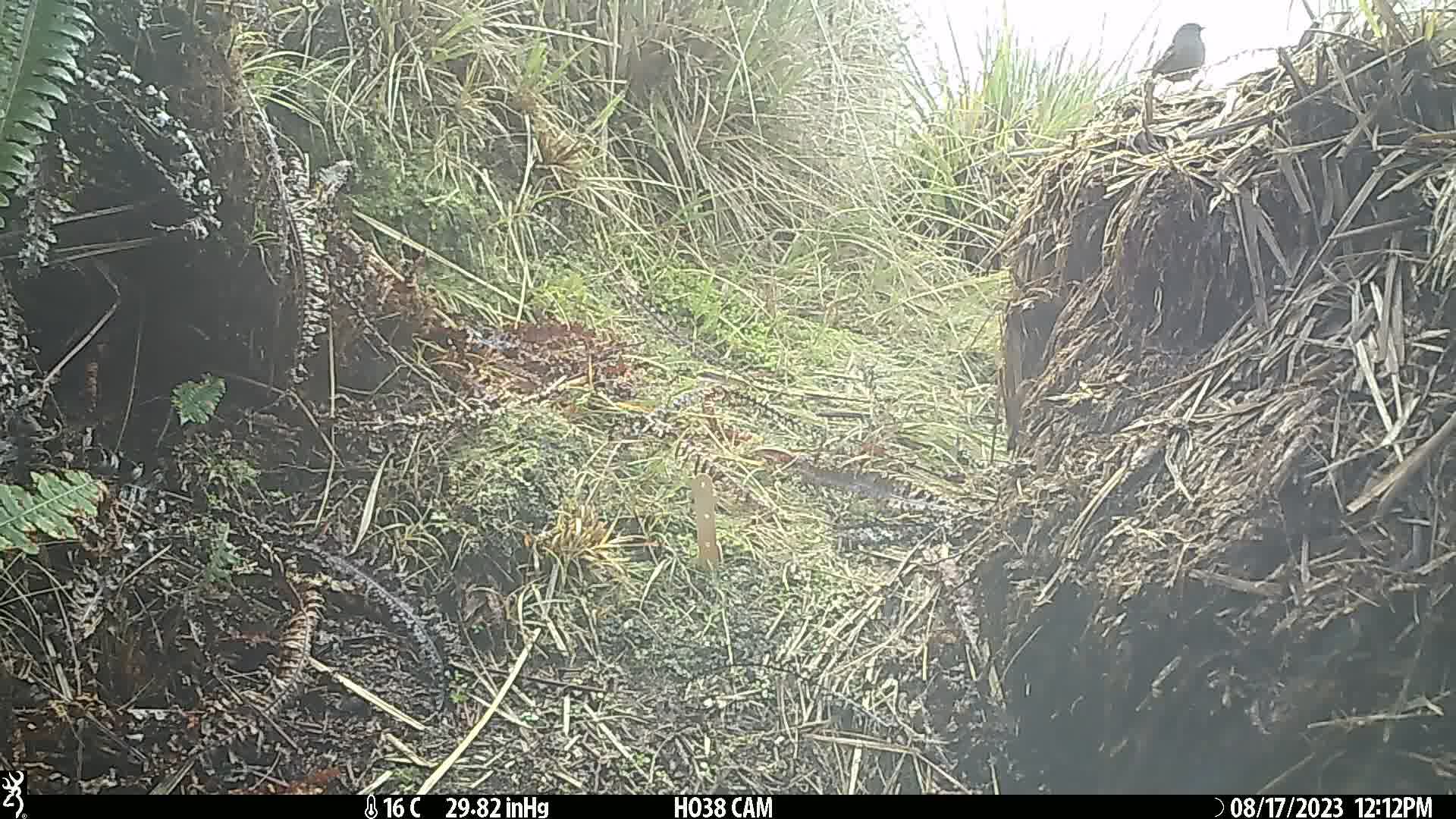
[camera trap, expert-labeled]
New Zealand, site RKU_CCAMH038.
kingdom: Animalia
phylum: Chordata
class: Aves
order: Passeriformes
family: Prunellidae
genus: Prunella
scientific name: Prunella modularis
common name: dunnock